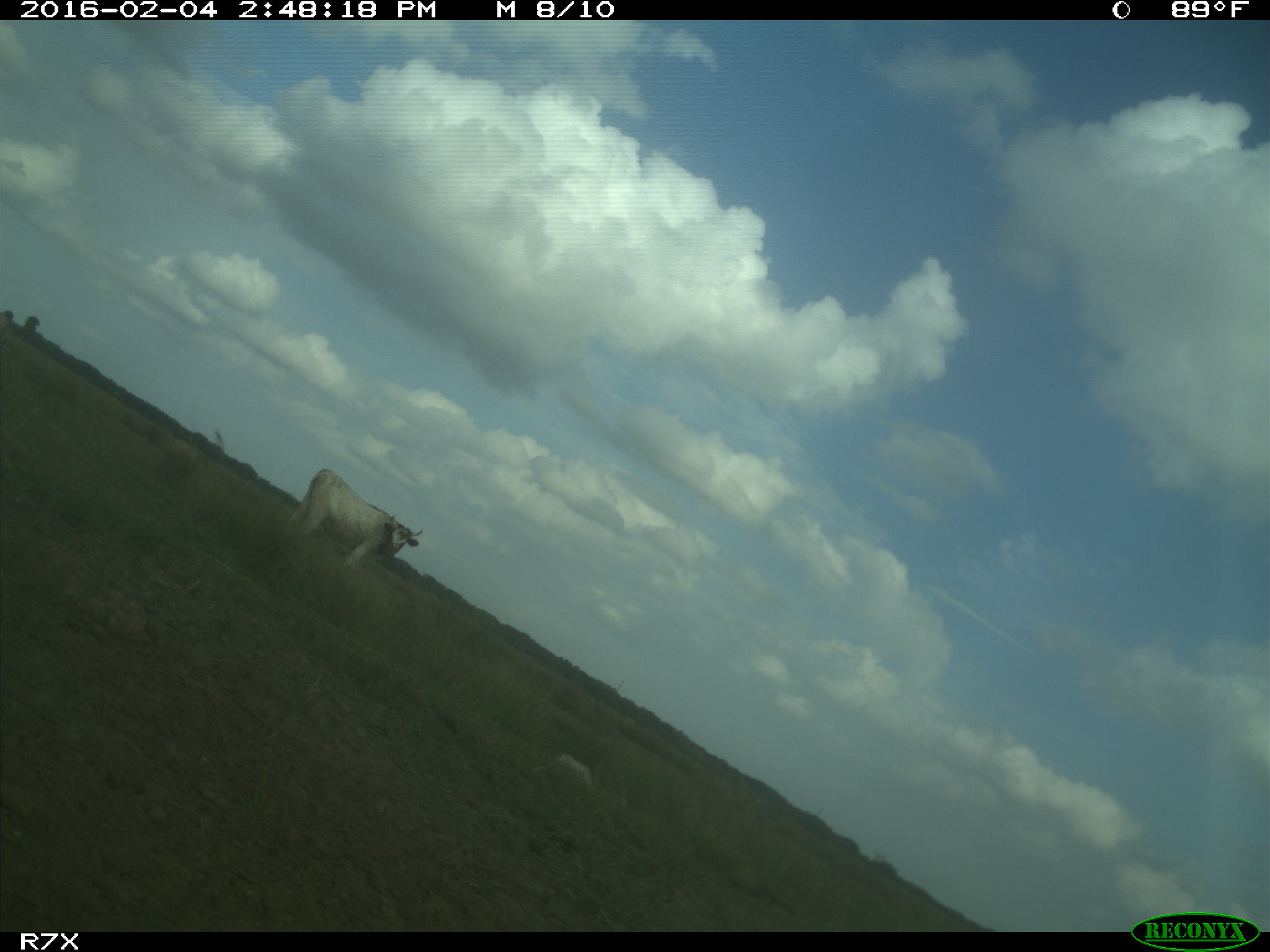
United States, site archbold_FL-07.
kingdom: Animalia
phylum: Chordata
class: Mammalia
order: Artiodactyla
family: Bovidae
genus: Bos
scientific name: Bos taurus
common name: domestic cow